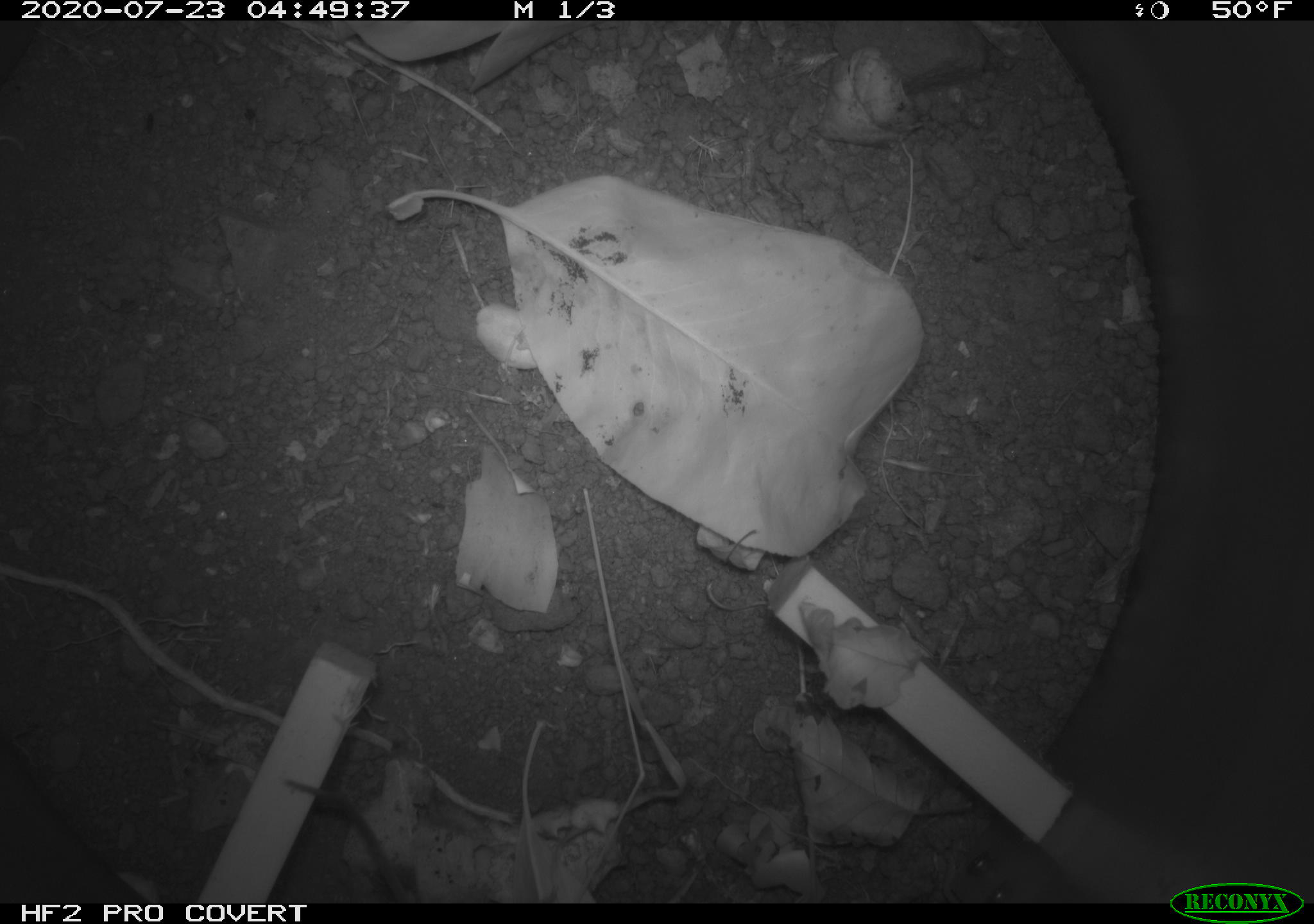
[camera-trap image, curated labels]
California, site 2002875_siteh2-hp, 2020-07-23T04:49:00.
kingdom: Animalia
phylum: Chordata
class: Mammalia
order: Rodentia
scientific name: Rodentia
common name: rodent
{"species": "rodent (Rodentia)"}